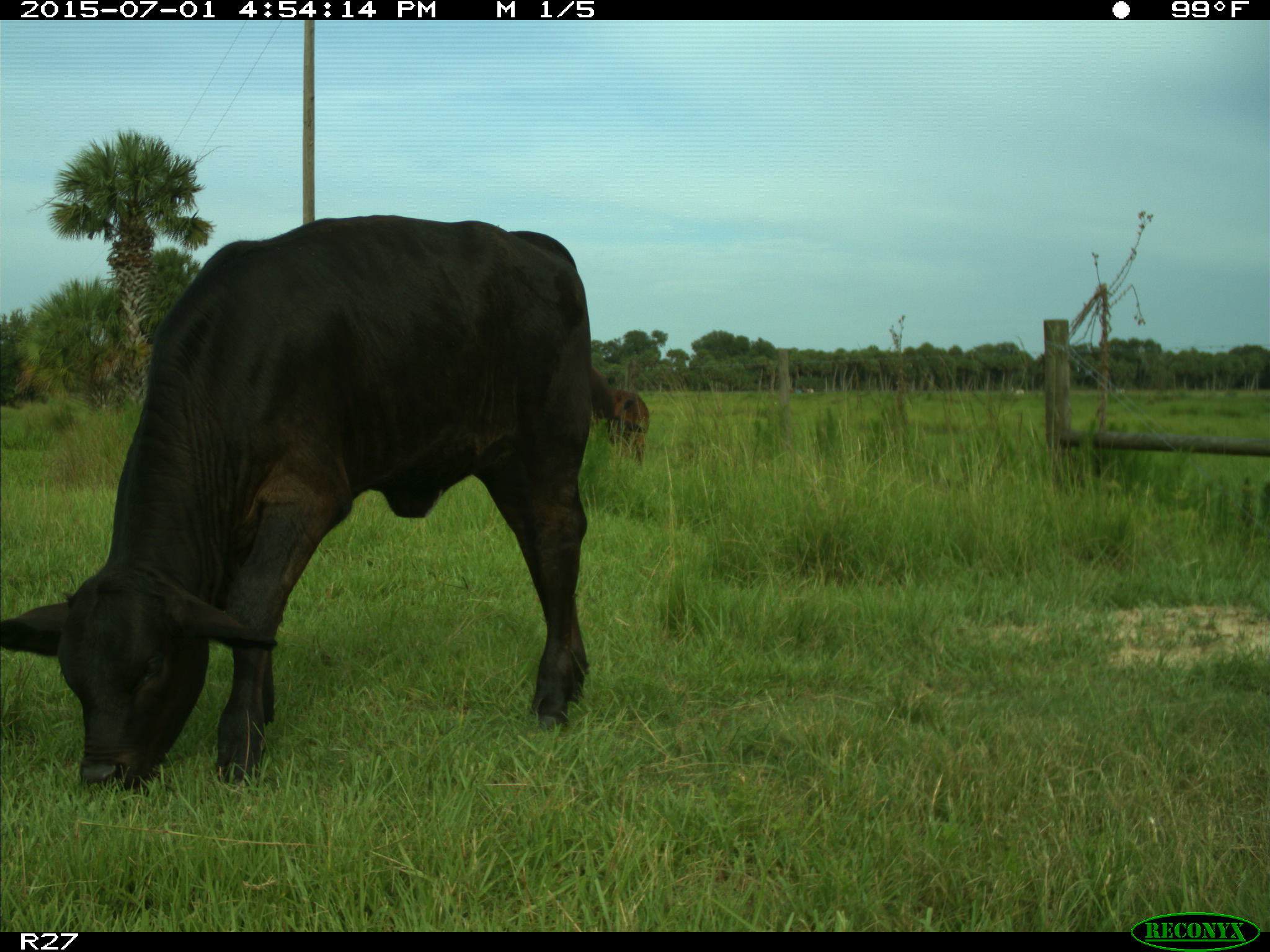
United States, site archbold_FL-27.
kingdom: Animalia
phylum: Chordata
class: Mammalia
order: Artiodactyla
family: Bovidae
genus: Bos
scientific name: Bos taurus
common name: domestic cow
Bos taurus (domestic cow).